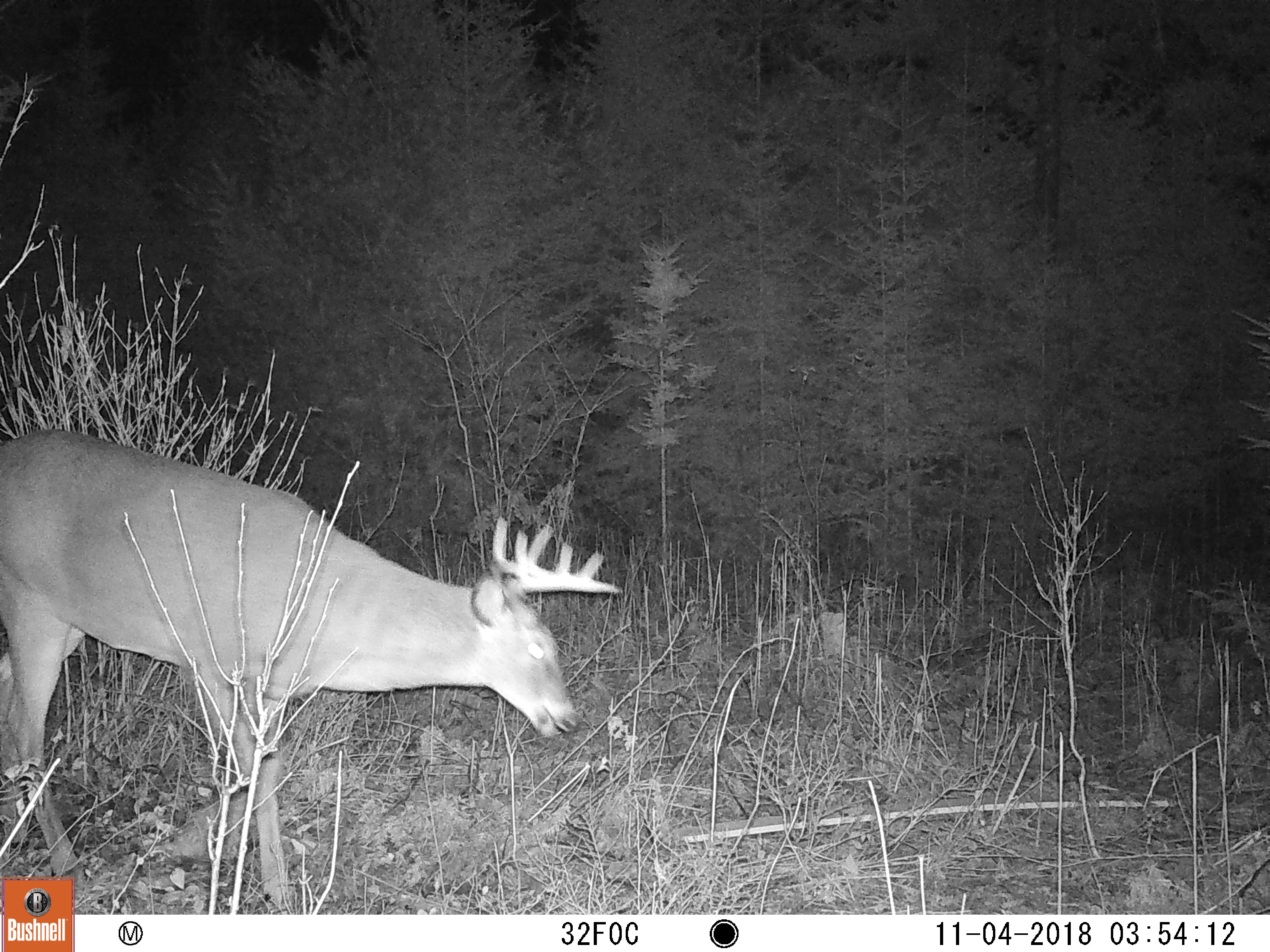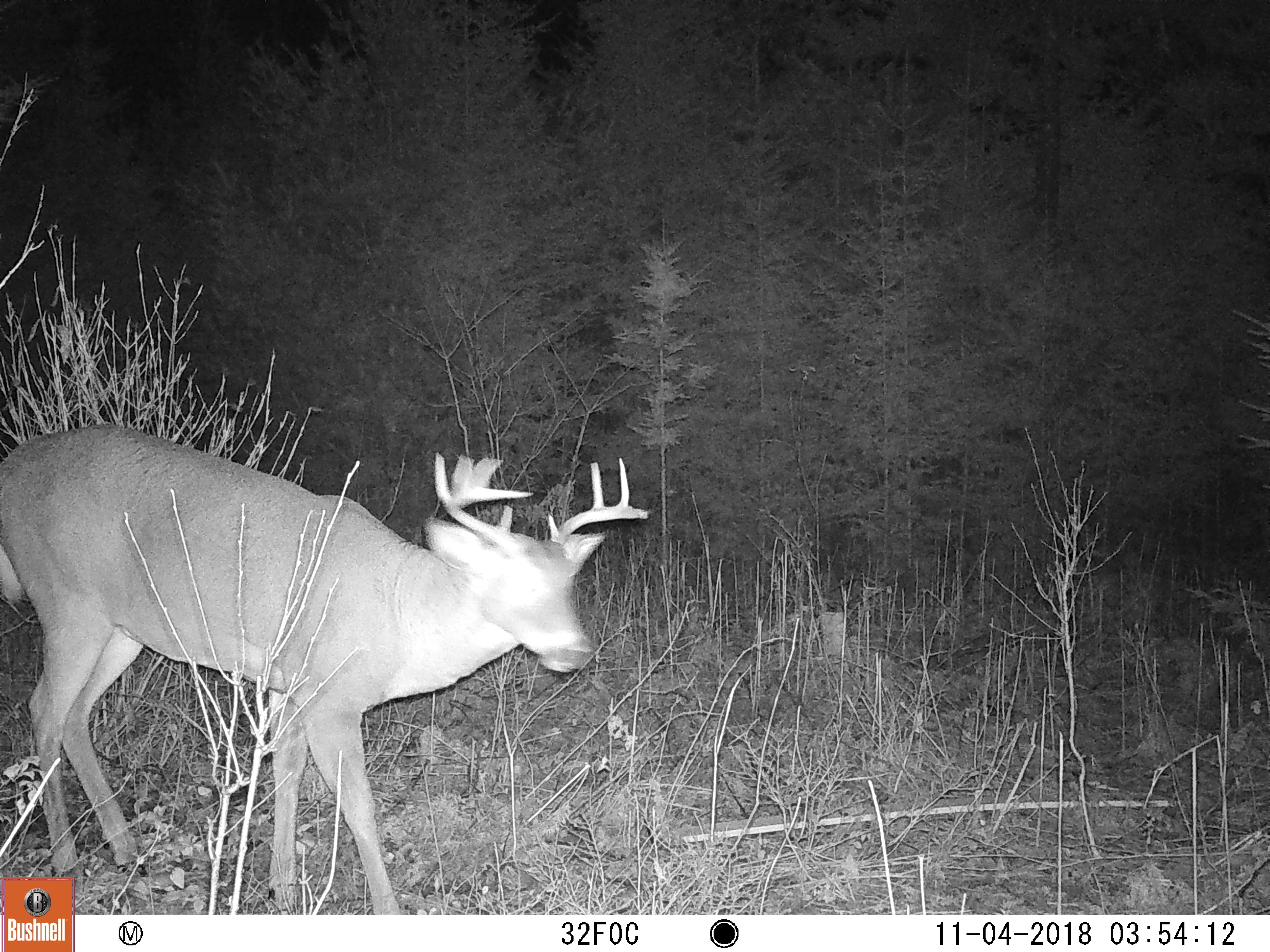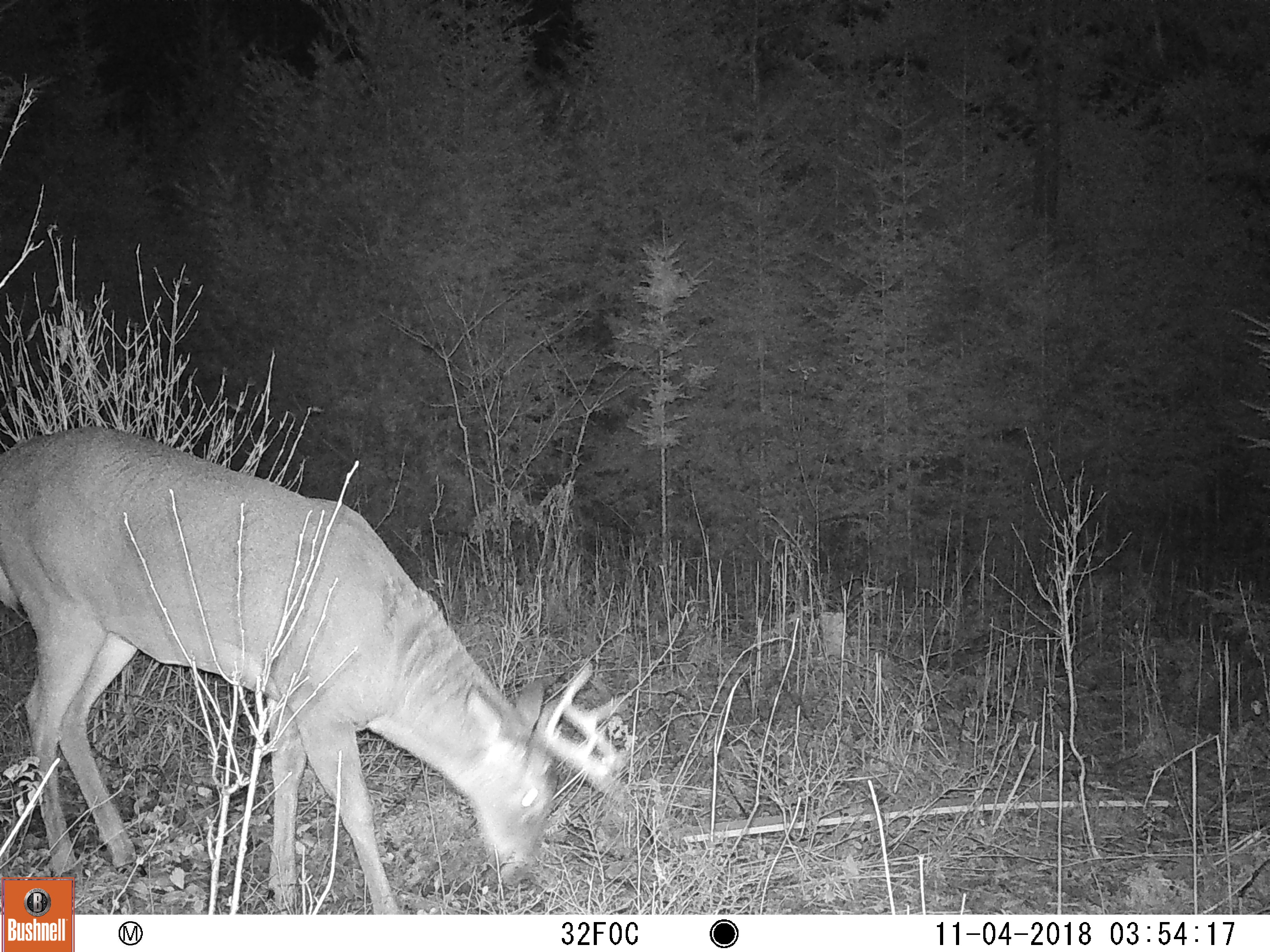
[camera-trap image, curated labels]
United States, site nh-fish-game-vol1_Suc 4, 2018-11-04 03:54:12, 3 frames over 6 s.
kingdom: Animalia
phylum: Chordata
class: Mammalia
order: Artiodactyla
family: Cervidae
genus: Odocoileus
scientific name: Odocoileus virginianus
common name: white-tailed deer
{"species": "white-tailed deer (Odocoileus virginianus)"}